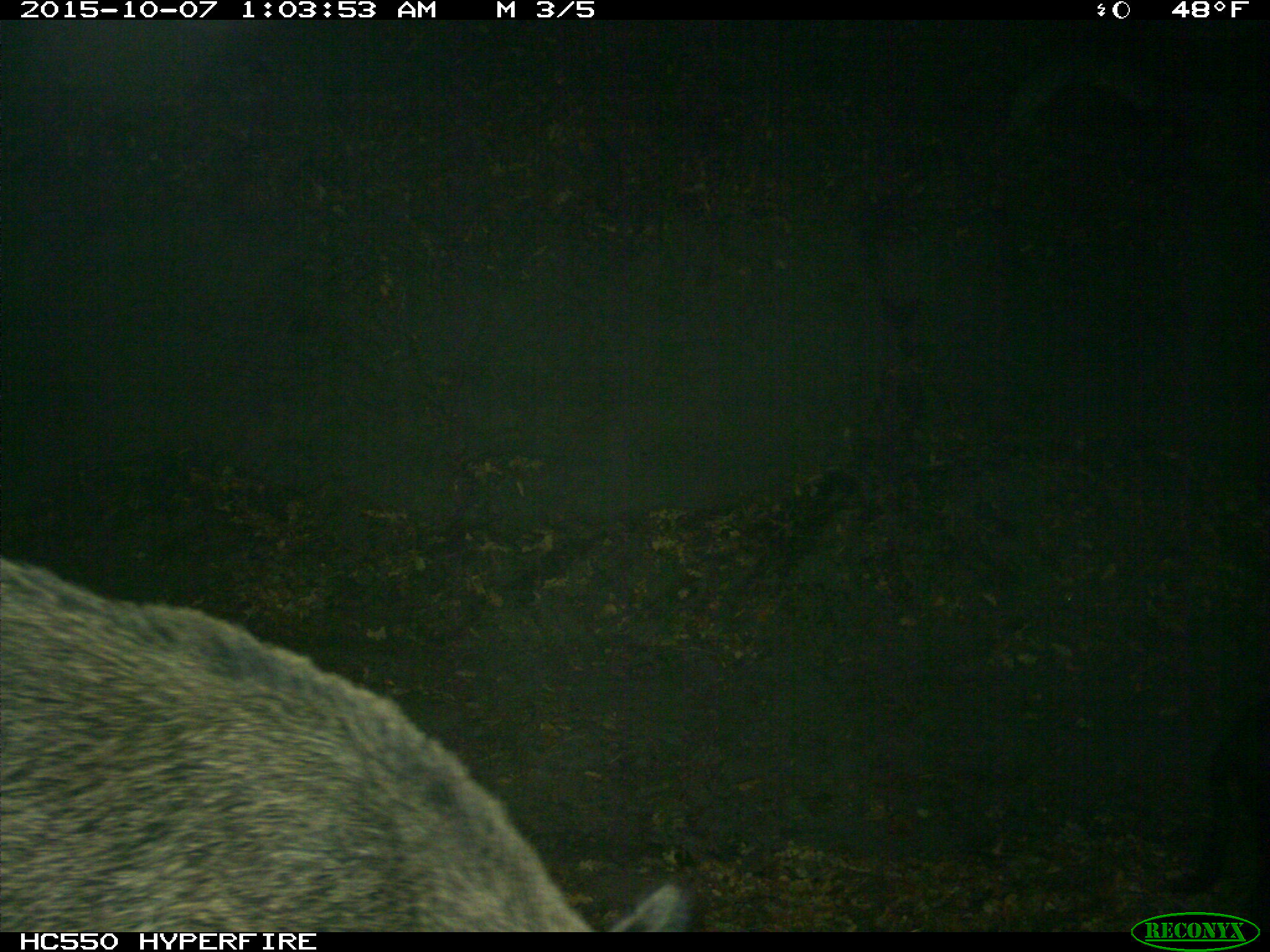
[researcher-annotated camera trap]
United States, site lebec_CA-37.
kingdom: Animalia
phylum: Chordata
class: Mammalia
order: Artiodactyla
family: Suidae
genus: Sus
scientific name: Sus scrofa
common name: wild boar